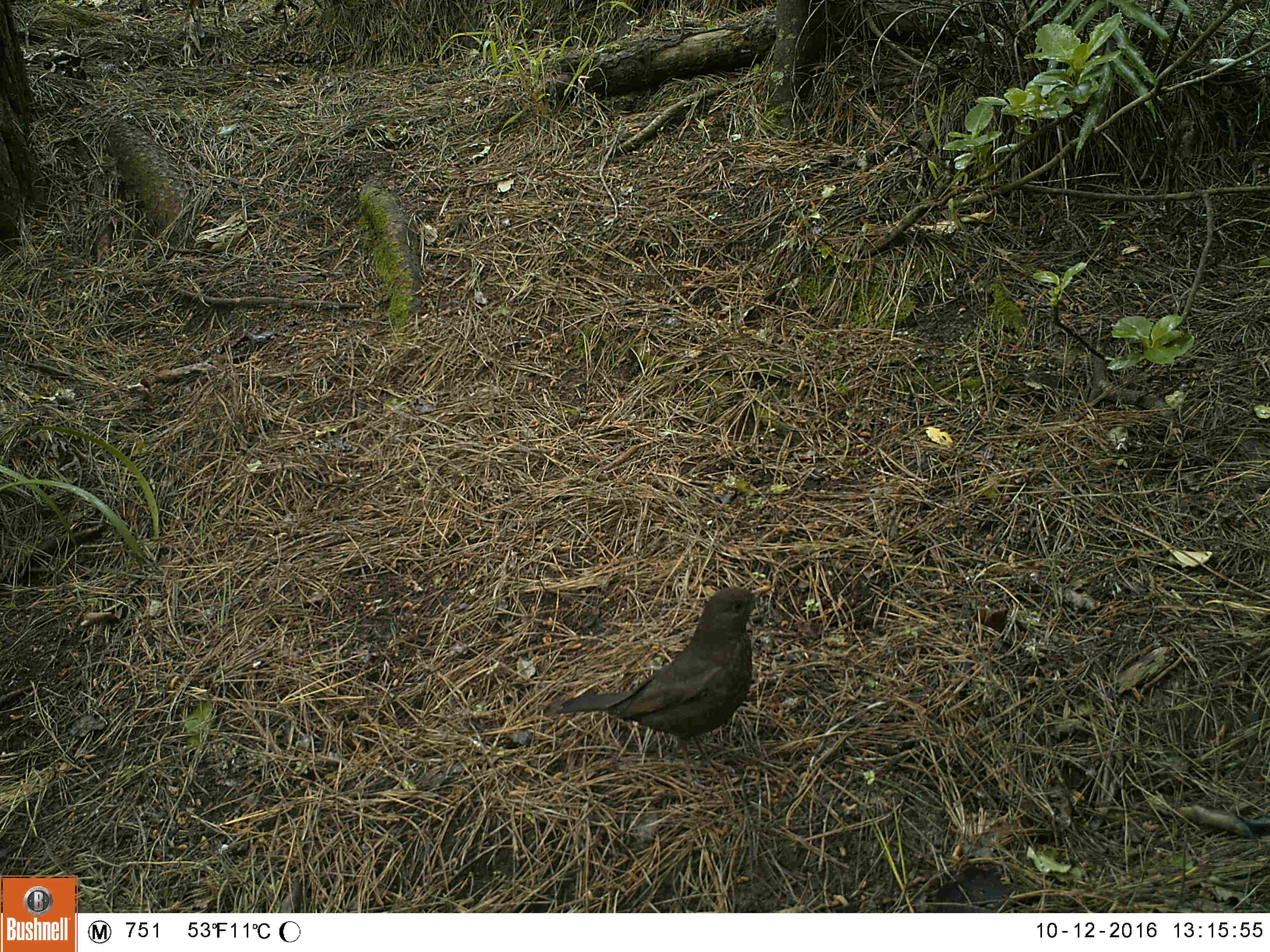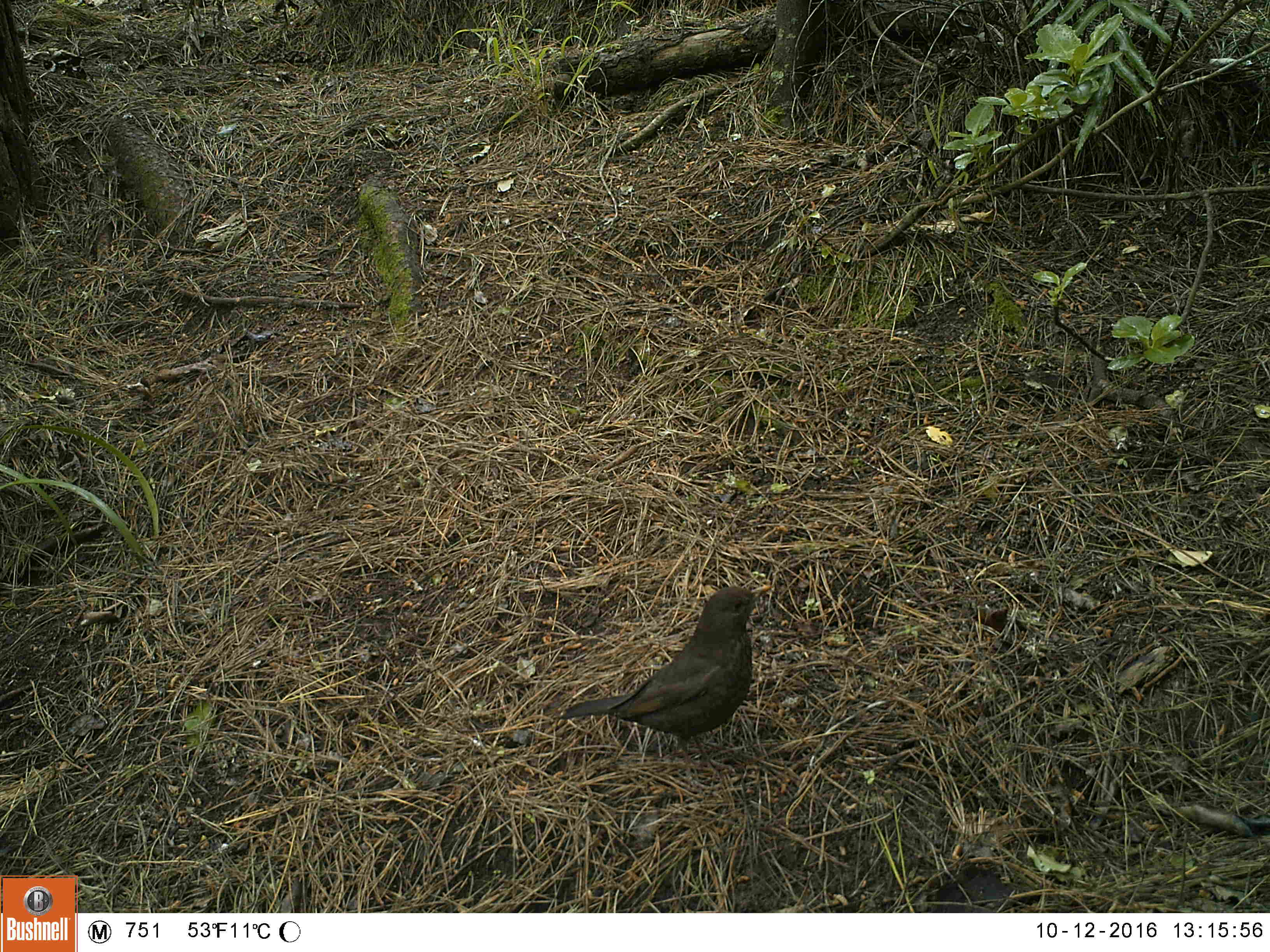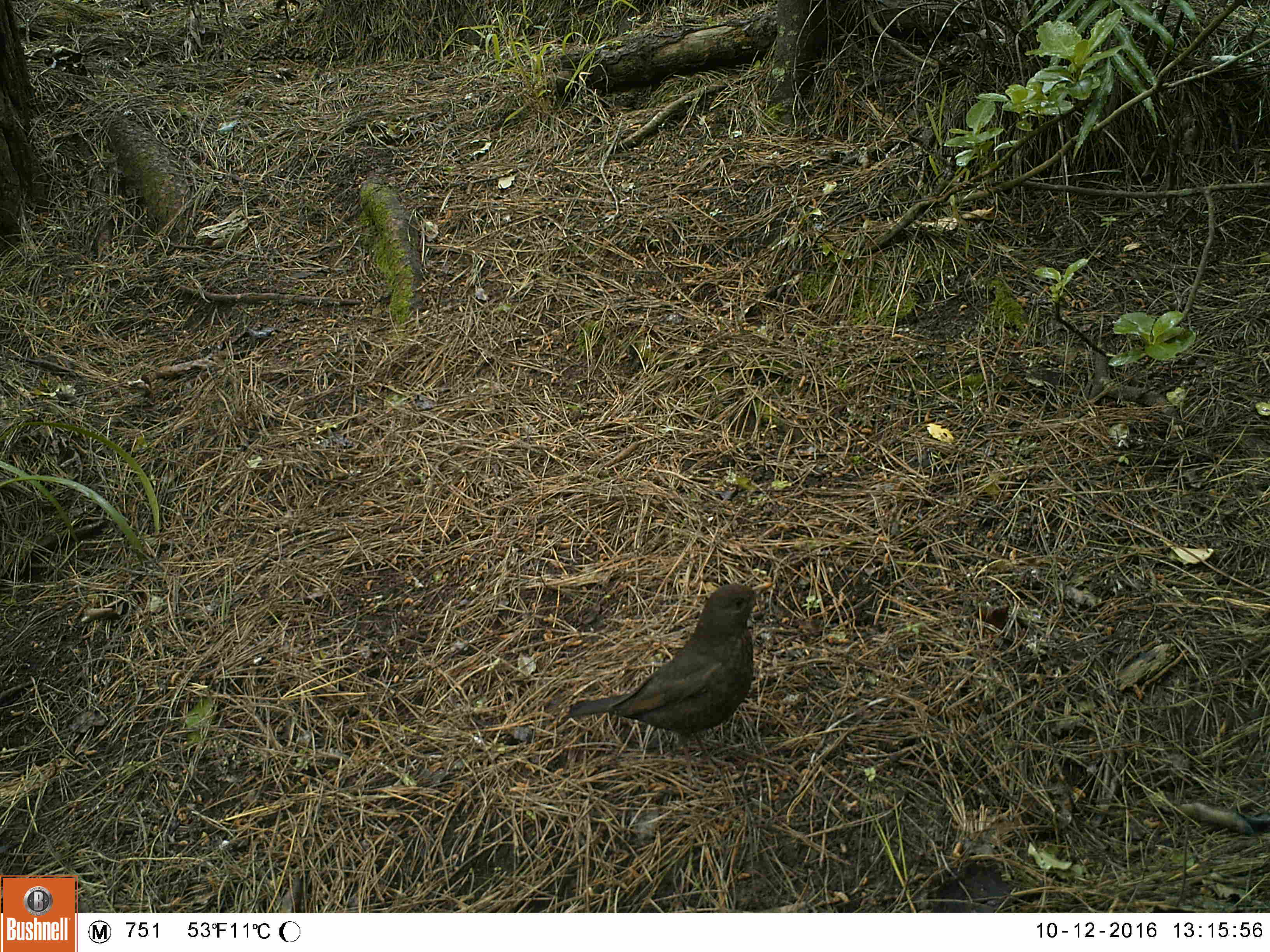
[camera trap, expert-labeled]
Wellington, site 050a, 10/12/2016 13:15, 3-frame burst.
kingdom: Animalia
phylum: Chordata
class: Aves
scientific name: Aves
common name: bird